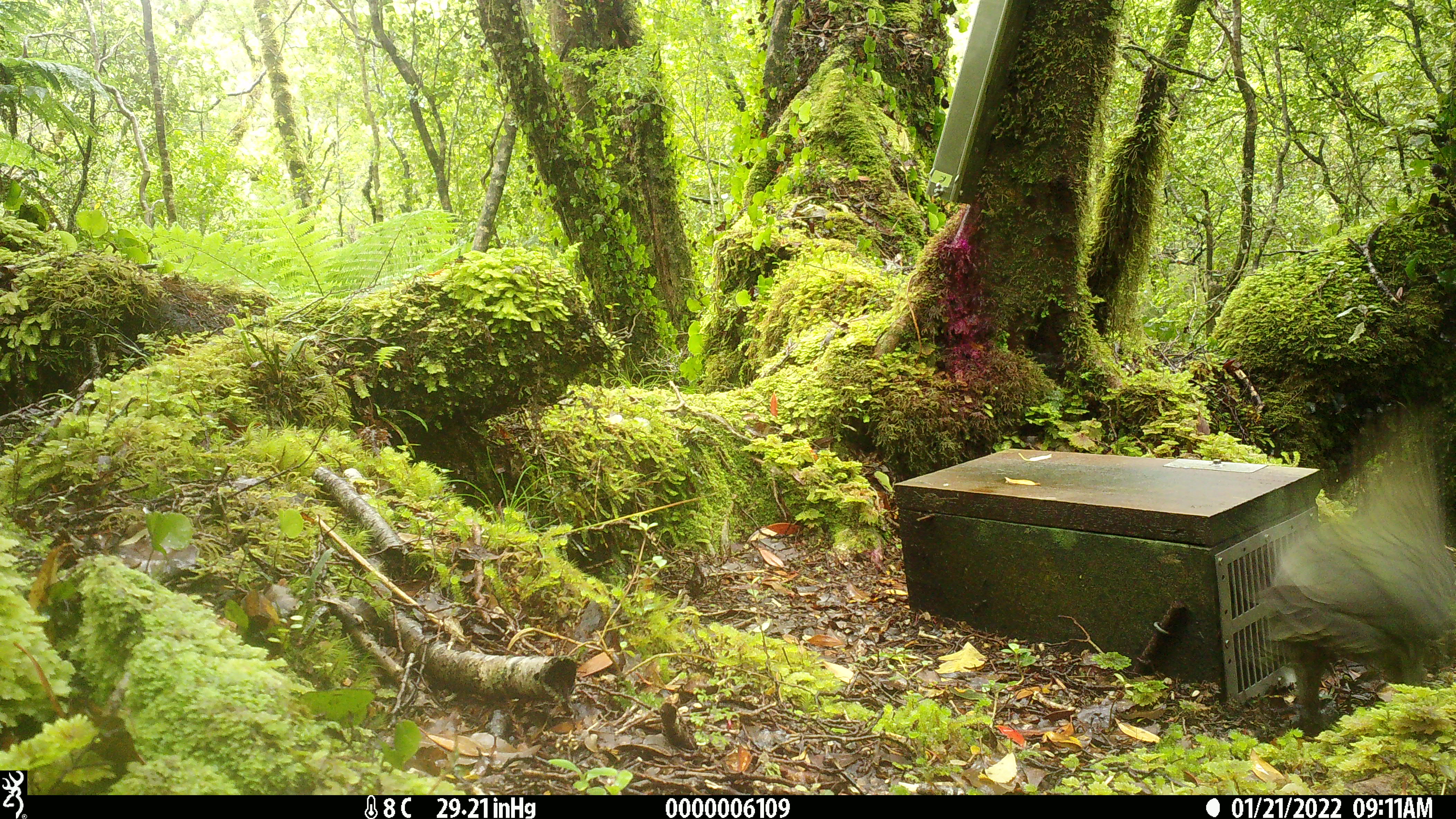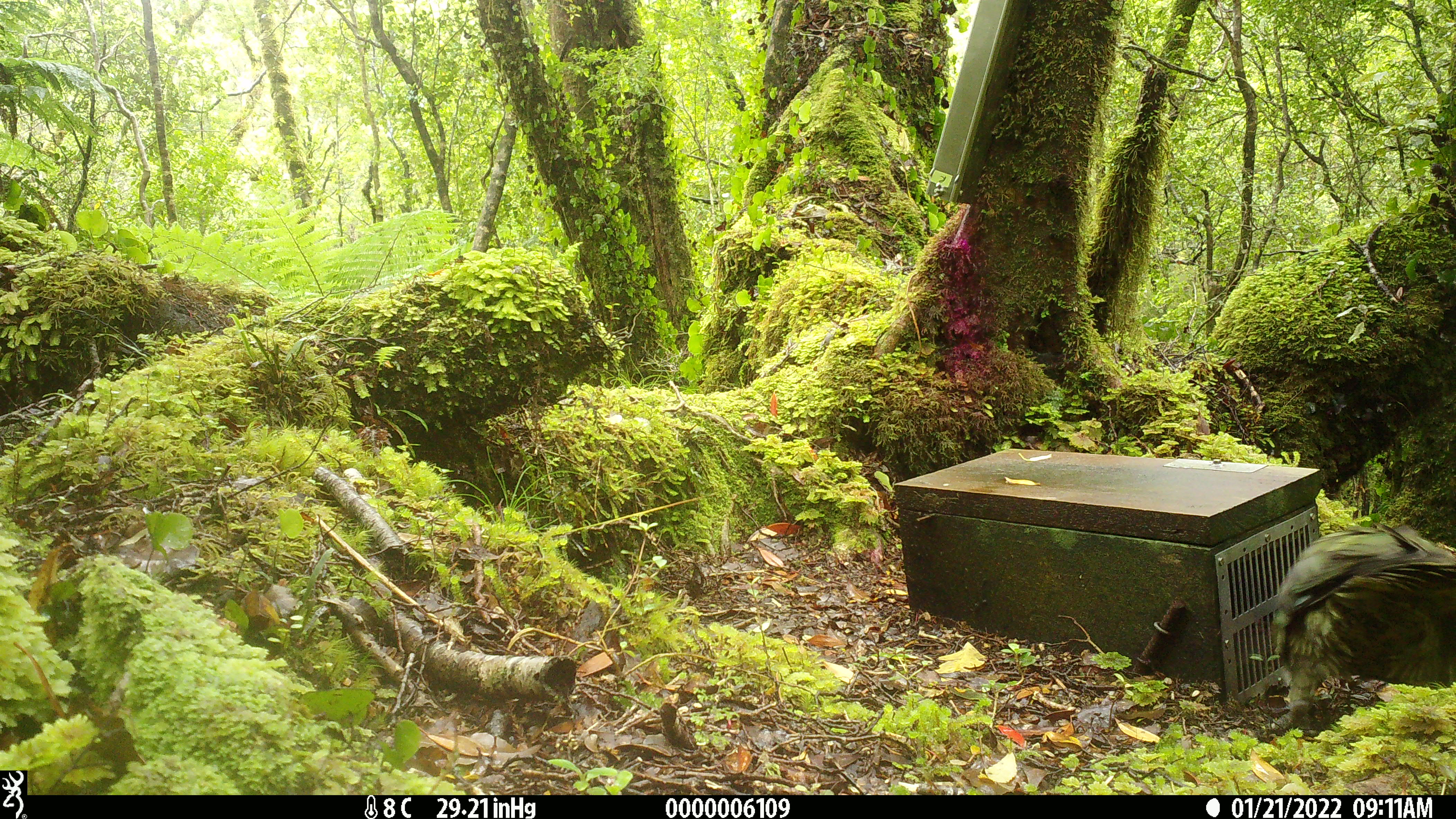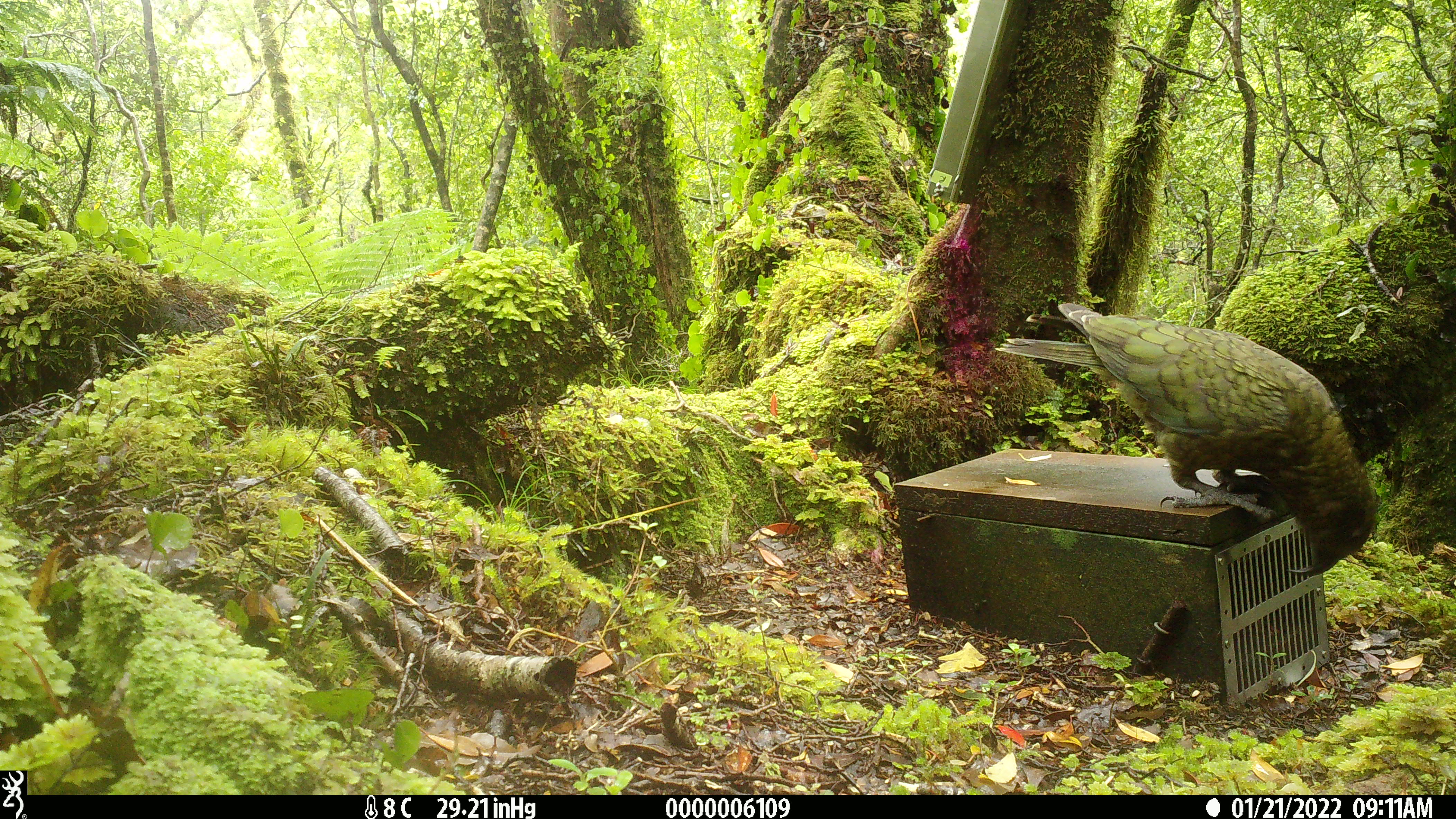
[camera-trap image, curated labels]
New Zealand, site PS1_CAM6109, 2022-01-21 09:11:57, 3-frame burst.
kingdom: Animalia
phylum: Chordata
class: Aves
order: Psittaciformes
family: Strigopidae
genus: Nestor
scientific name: Nestor notabilis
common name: kea